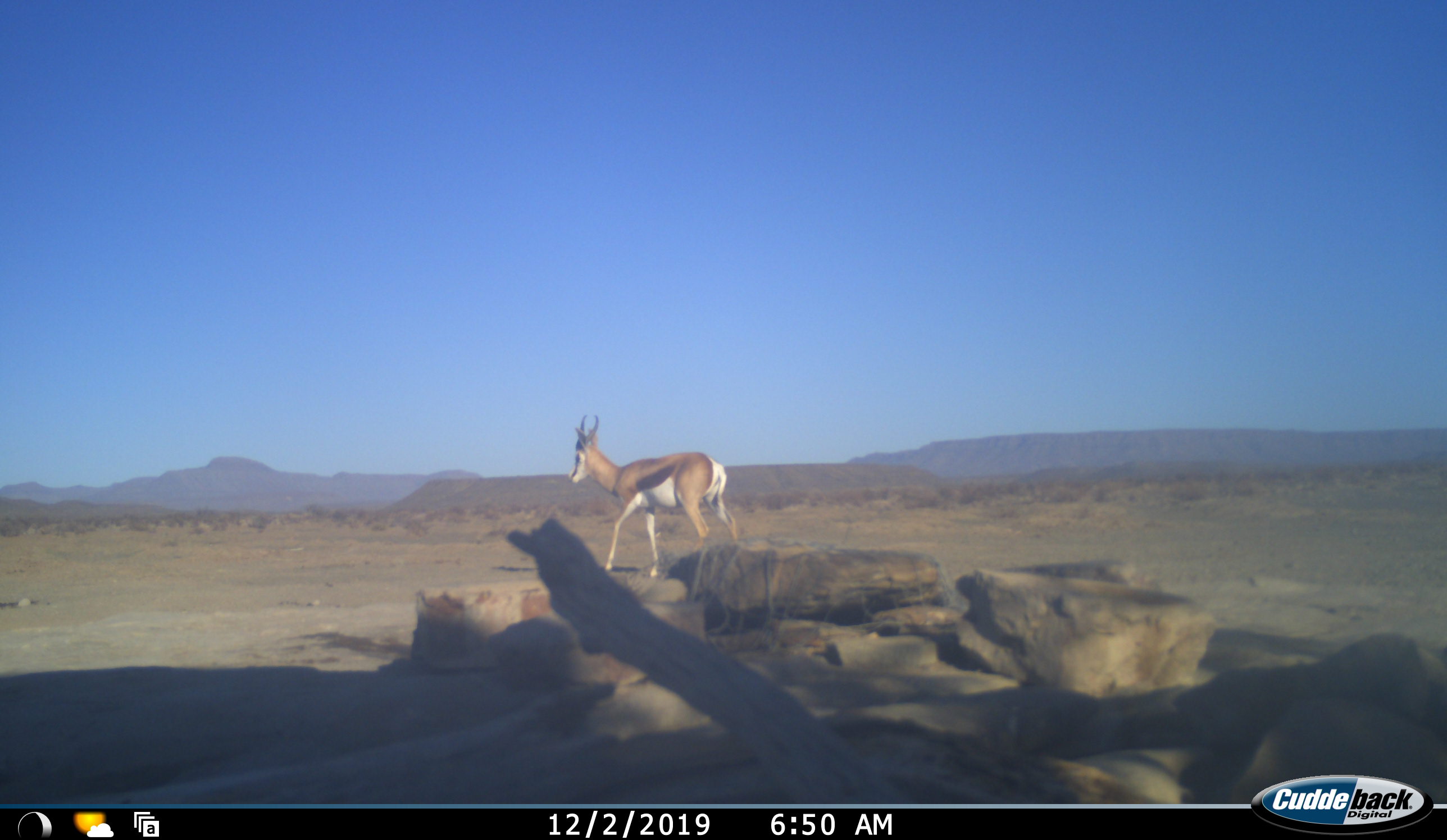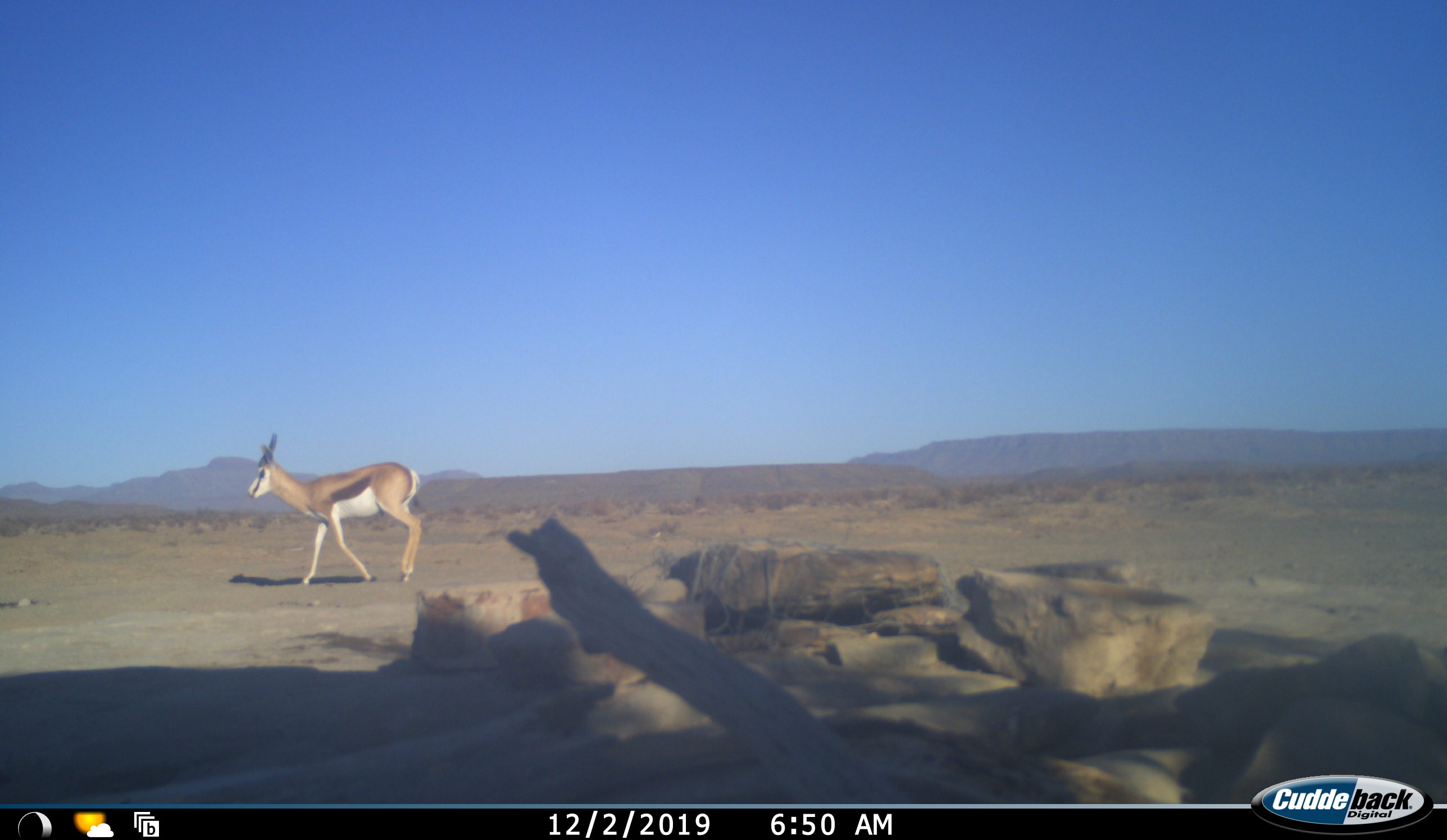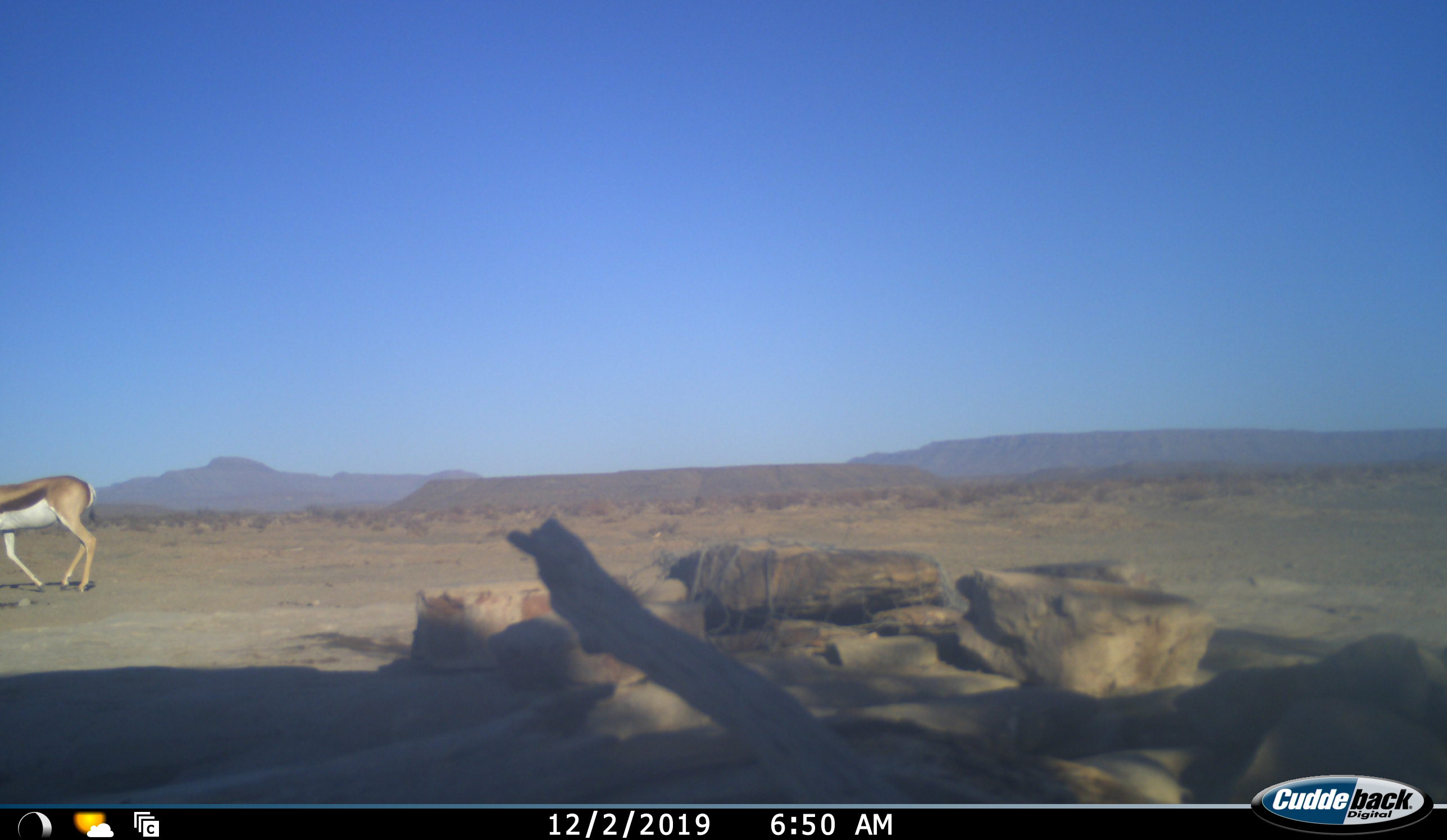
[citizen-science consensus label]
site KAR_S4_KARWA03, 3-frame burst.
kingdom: Animalia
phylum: Chordata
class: Mammalia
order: Artiodactyla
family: Bovidae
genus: Antidorcas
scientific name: Antidorcas marsupialis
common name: springbok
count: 1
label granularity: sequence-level